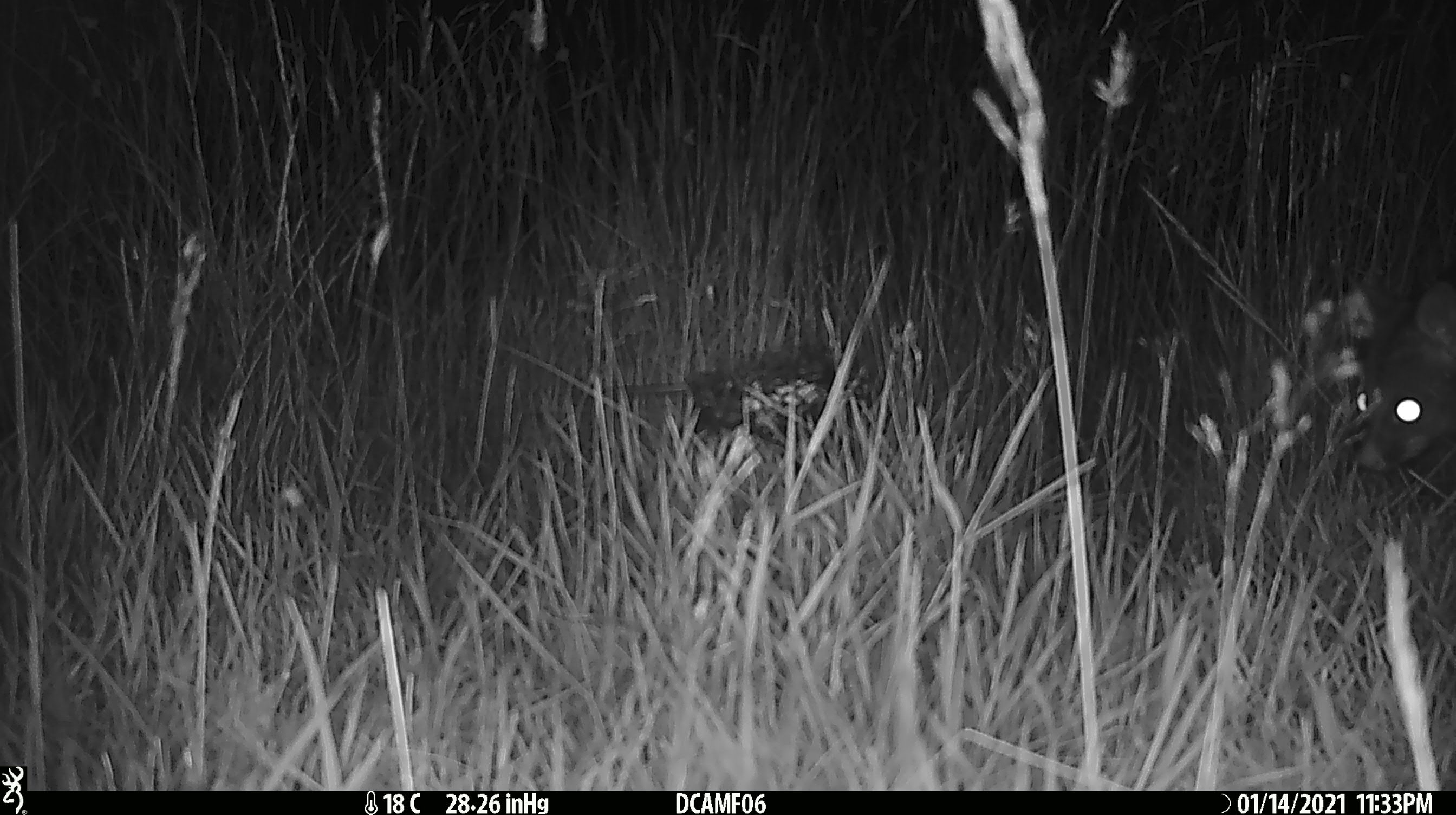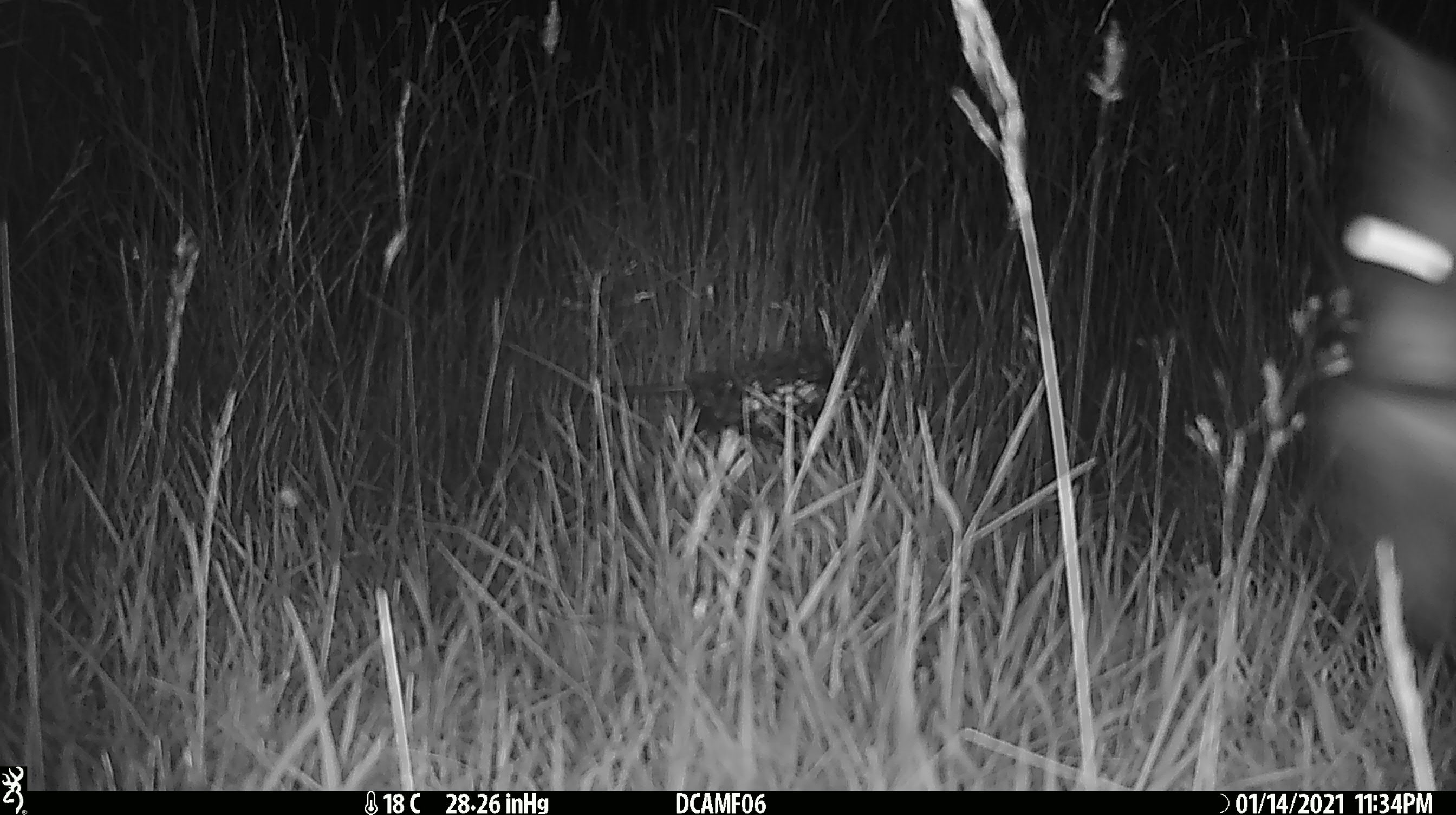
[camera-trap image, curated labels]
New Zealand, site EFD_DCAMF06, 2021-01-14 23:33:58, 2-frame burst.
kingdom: Animalia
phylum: Chordata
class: Mammalia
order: Diprotodontia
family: Phalangeridae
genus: Trichosurus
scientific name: Trichosurus vulpecula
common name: common brushtail possum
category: possum